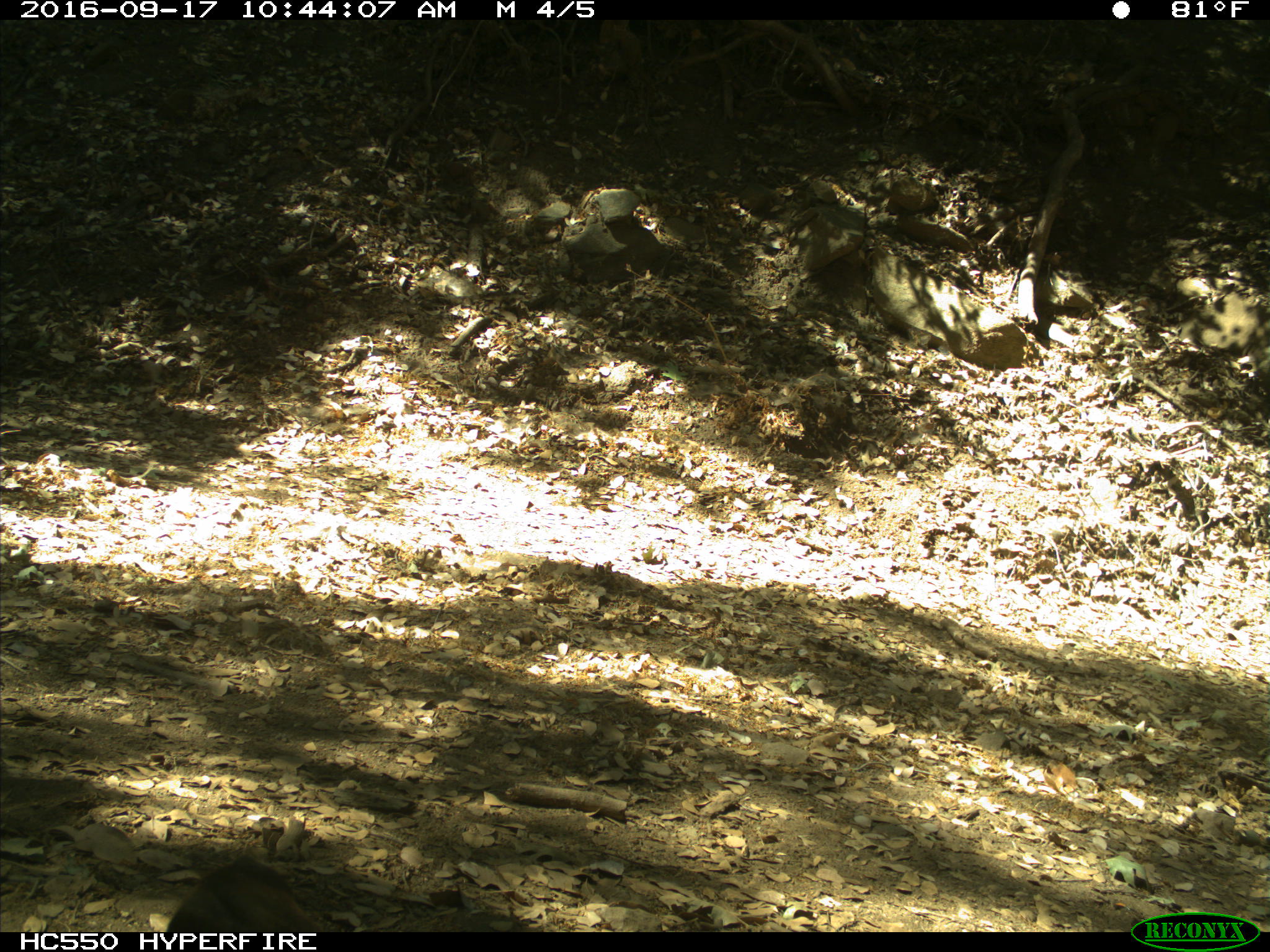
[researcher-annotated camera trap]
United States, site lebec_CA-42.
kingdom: Animalia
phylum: Chordata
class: Mammalia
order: Carnivora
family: Ursidae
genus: Ursus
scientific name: Ursus americanus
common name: american black bear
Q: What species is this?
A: Ursus americanus (american black bear).